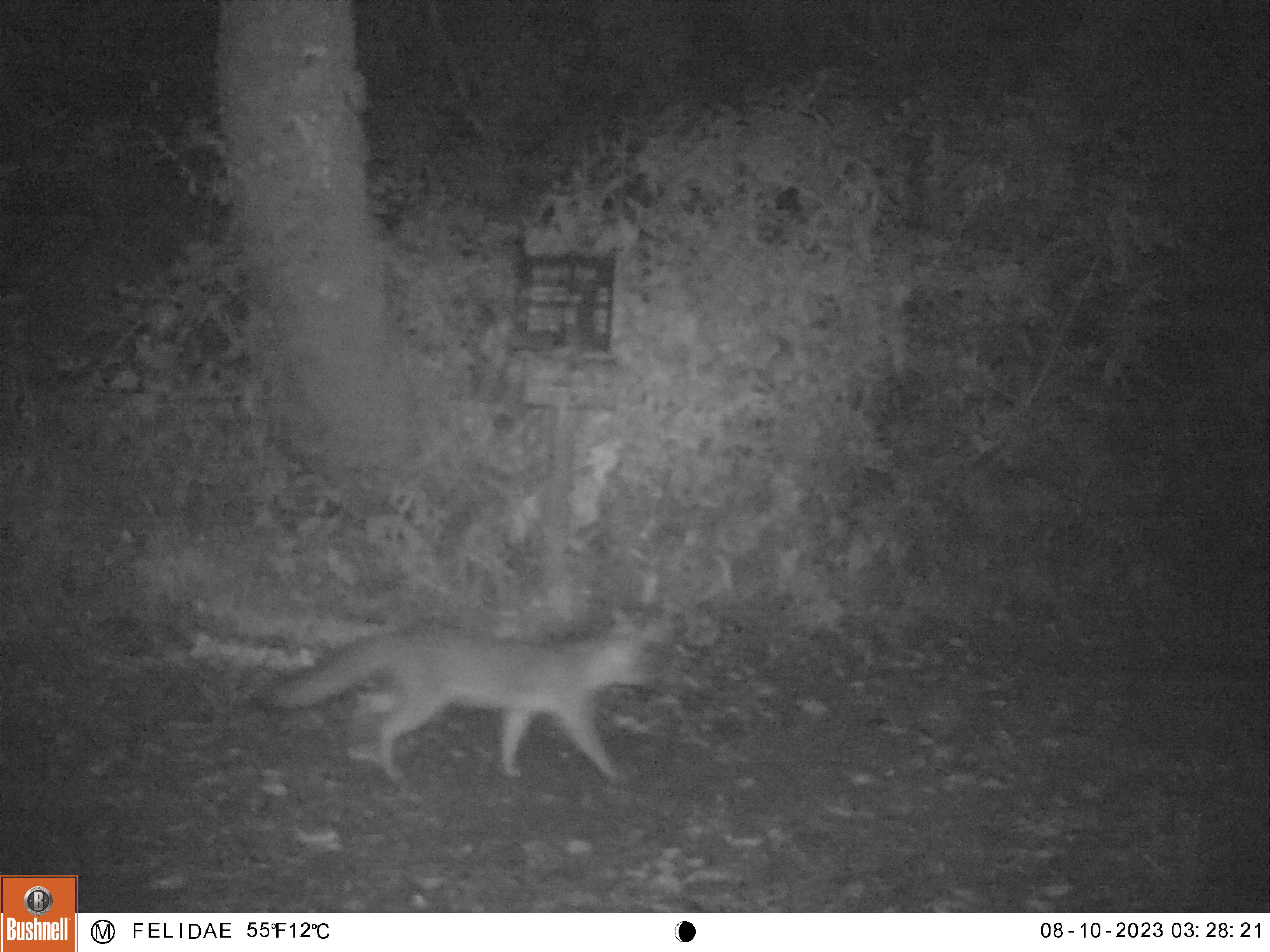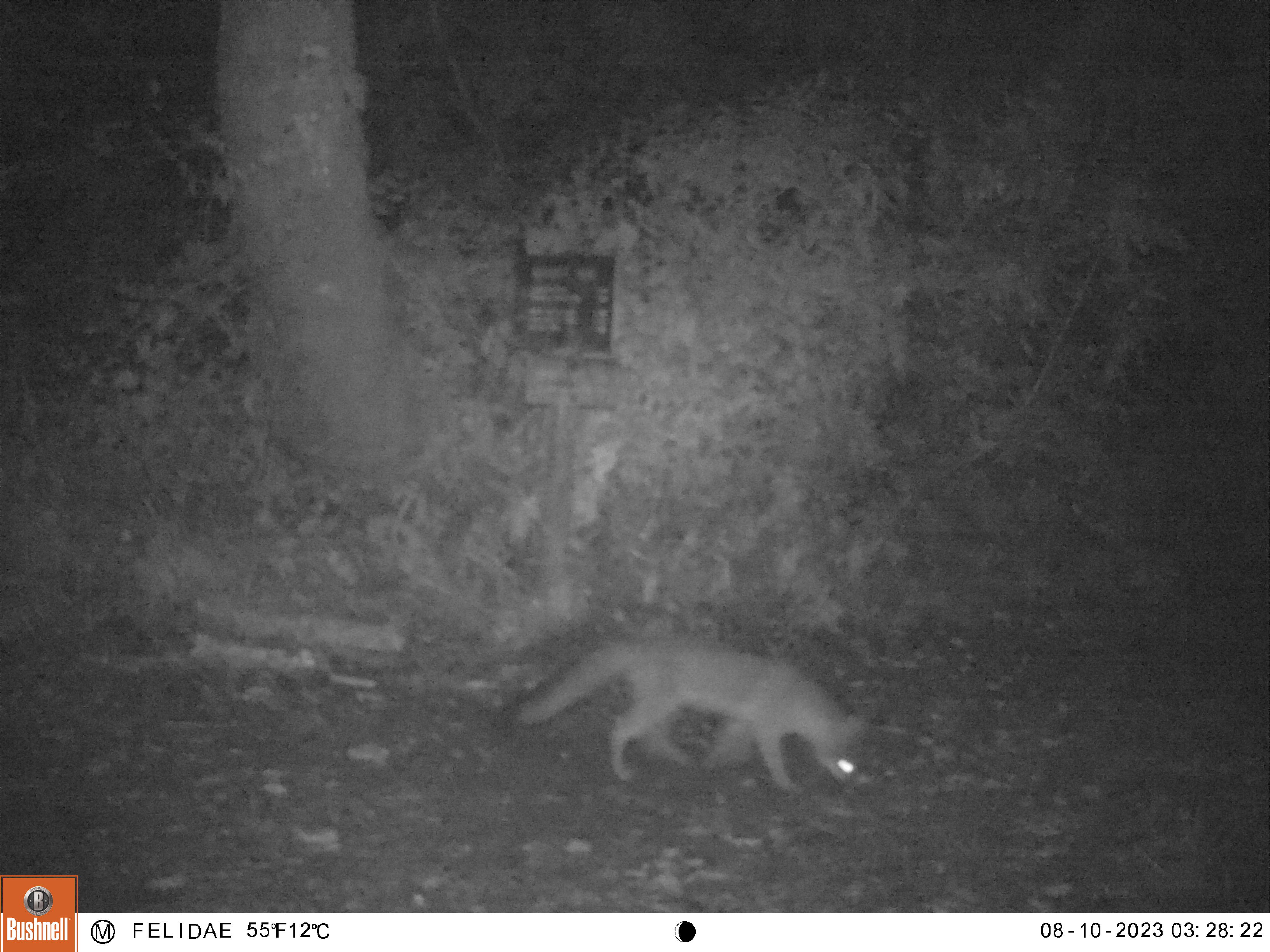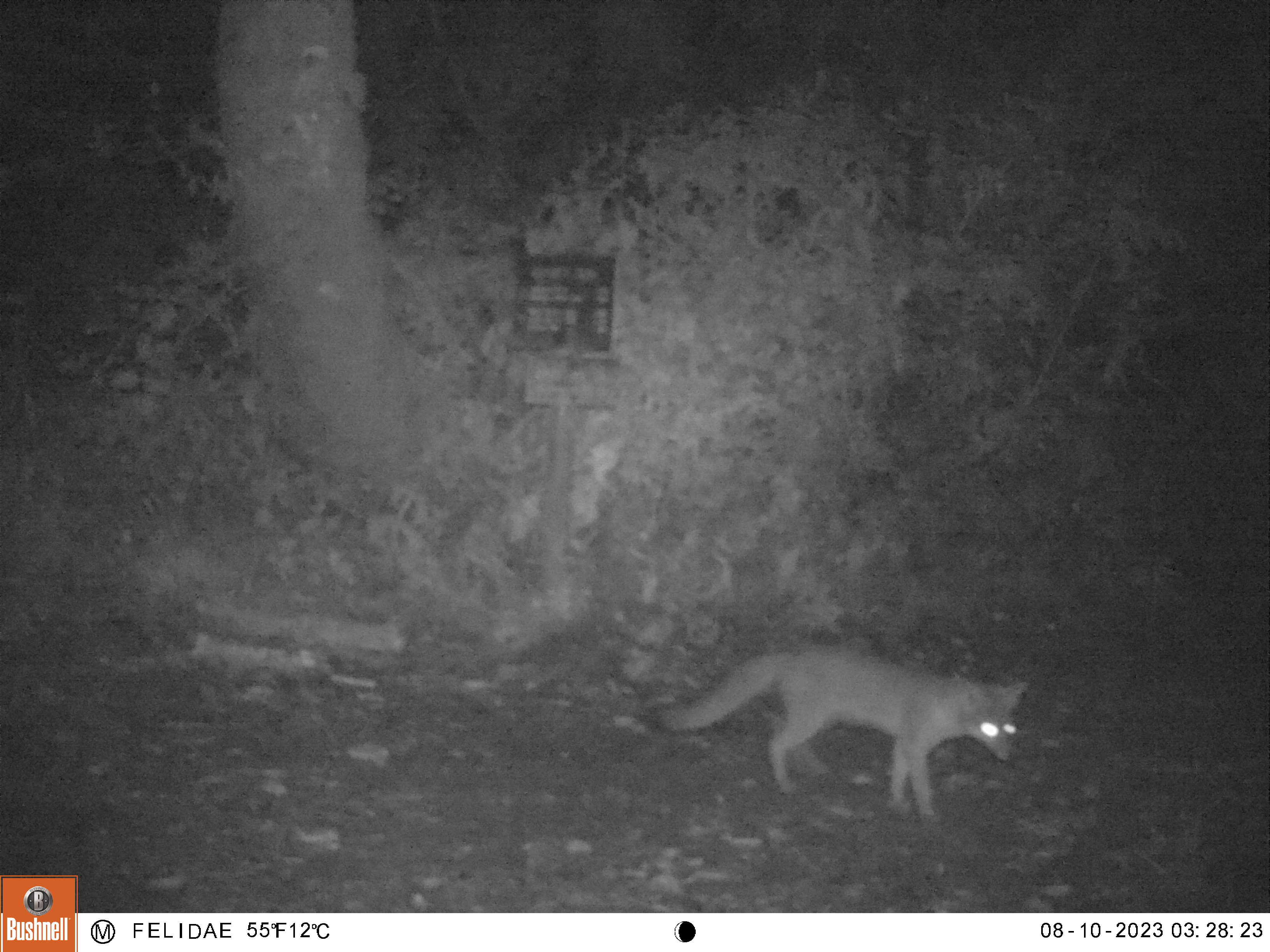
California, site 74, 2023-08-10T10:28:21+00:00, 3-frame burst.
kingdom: Animalia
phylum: Chordata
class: Mammalia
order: Carnivora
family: Canidae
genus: Urocyon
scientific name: Urocyon cinereoargenteus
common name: gray fox